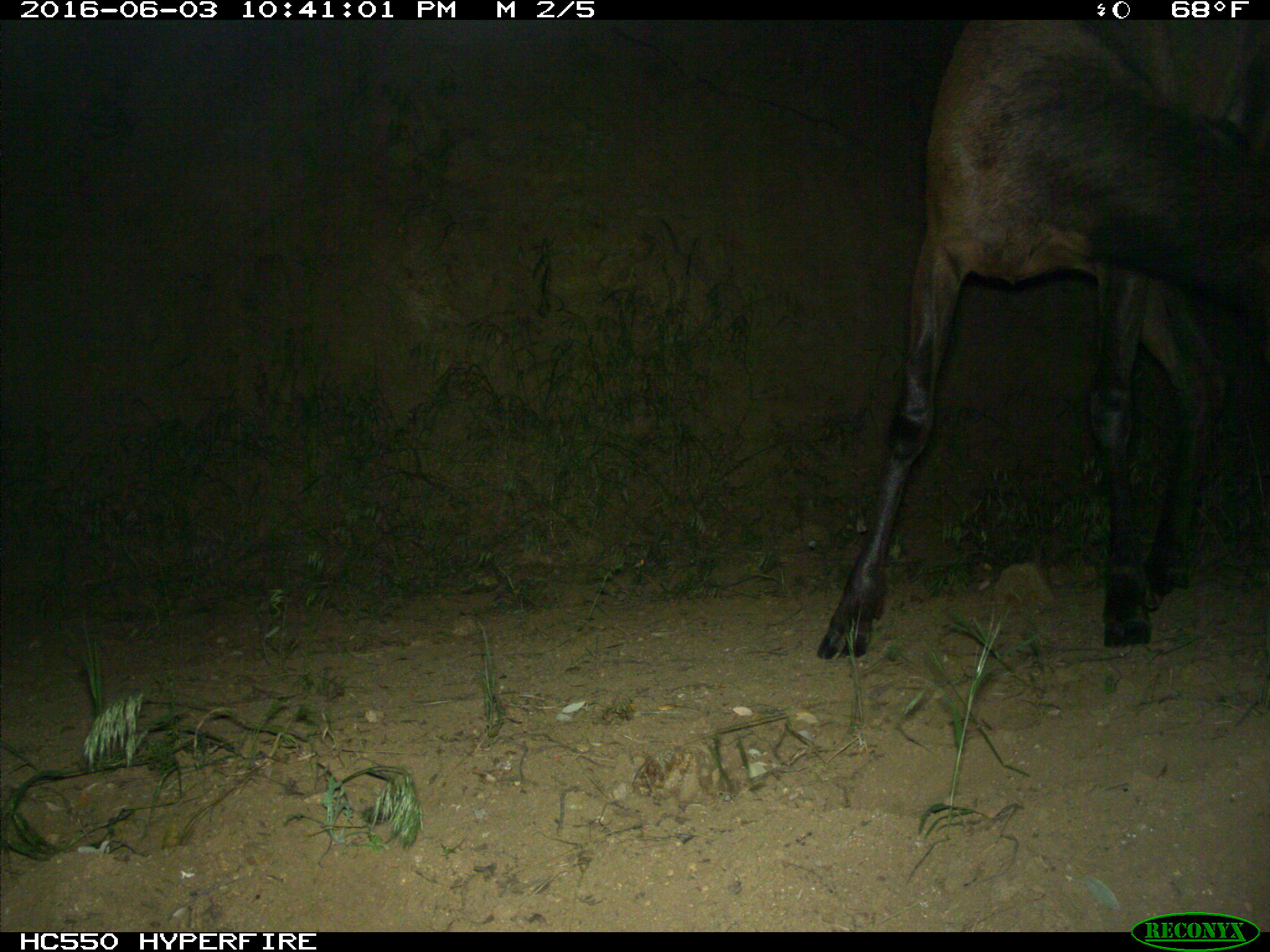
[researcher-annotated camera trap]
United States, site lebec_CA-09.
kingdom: Animalia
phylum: Chordata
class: Mammalia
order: Artiodactyla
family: Cervidae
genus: Cervus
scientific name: Cervus canadensis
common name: elk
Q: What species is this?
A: Cervus canadensis (elk).